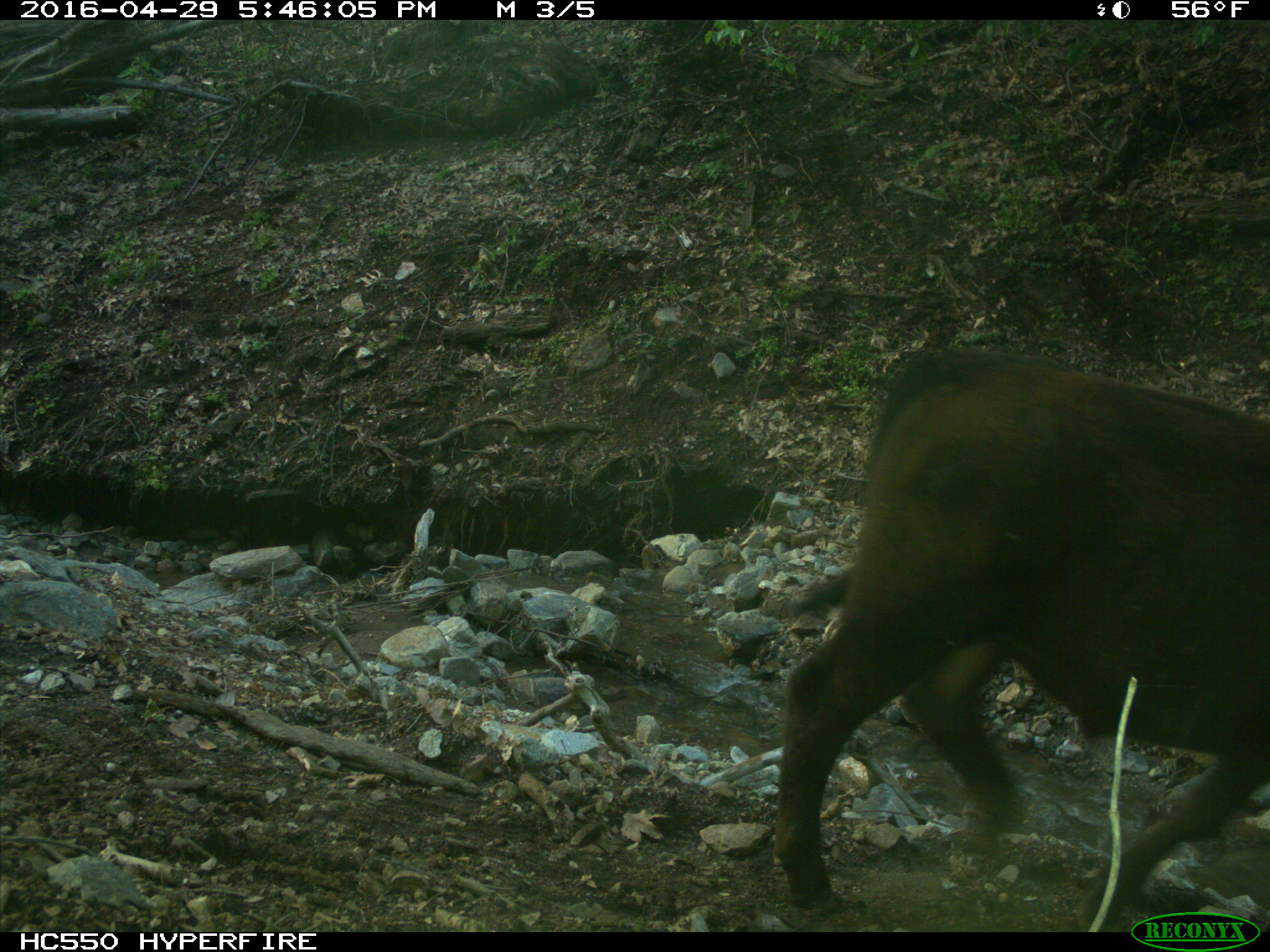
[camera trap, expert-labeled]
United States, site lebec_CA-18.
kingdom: Animalia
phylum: Chordata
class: Mammalia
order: Artiodactyla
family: Bovidae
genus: Bos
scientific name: Bos taurus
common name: domestic cow